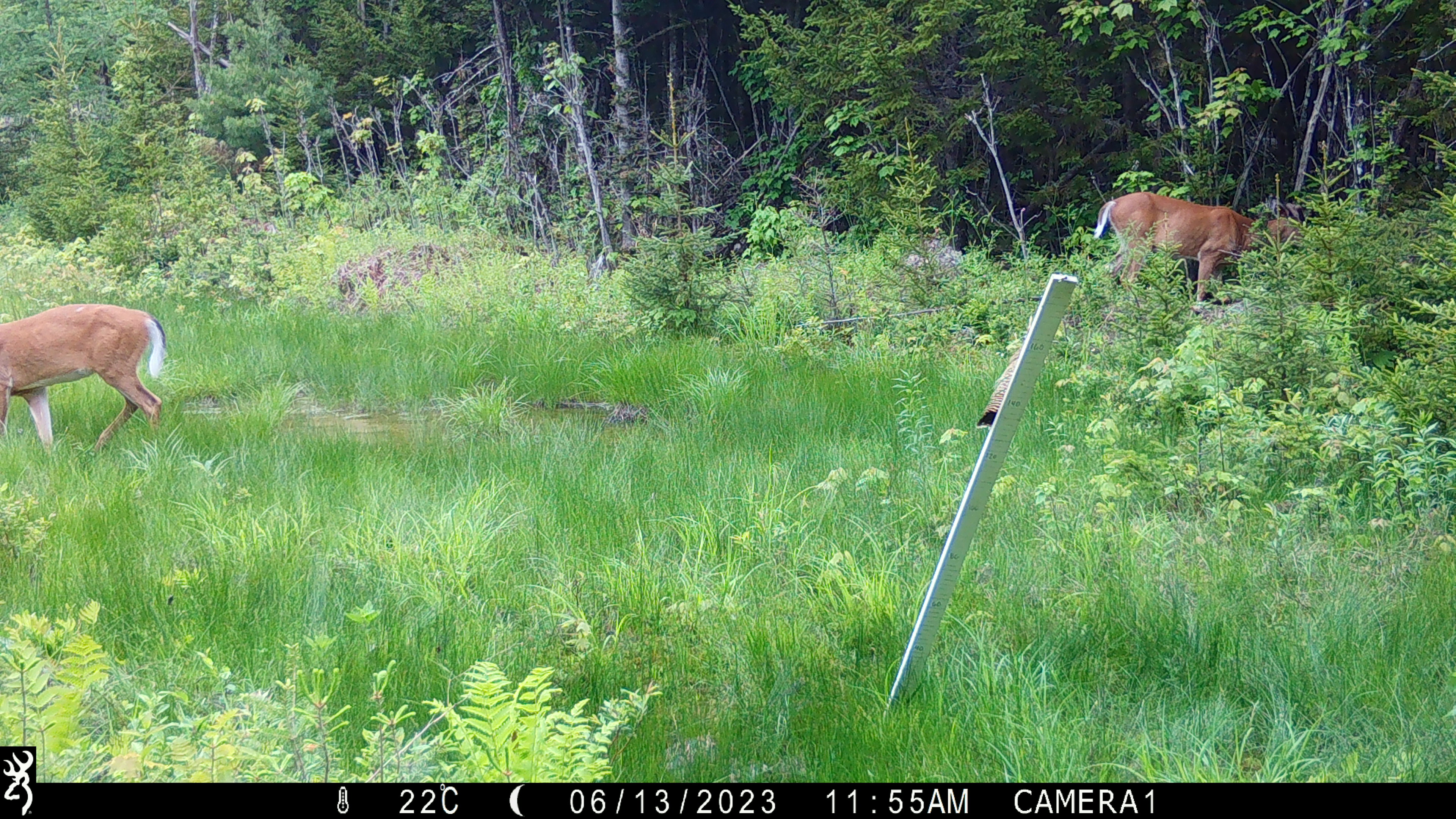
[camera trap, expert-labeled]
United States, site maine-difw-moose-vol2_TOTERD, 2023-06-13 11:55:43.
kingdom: Animalia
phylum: Chordata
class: Mammalia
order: Artiodactyla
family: Cervidae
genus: Odocoileus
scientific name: Odocoileus virginianus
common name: white-tailed deer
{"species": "white-tailed deer (Odocoileus virginianus)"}